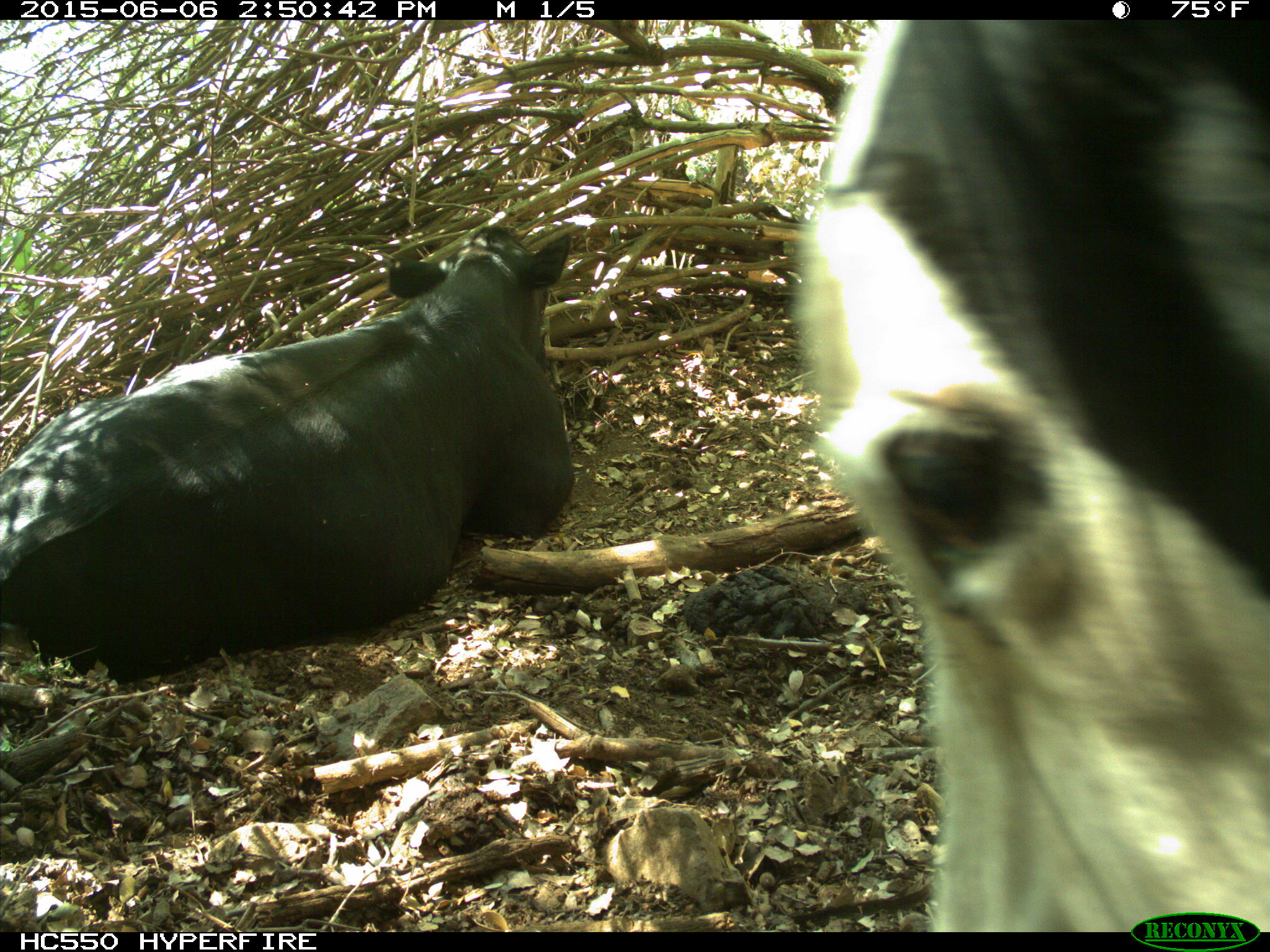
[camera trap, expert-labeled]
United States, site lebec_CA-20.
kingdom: Animalia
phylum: Chordata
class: Mammalia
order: Artiodactyla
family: Bovidae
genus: Bos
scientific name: Bos taurus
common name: domestic cow